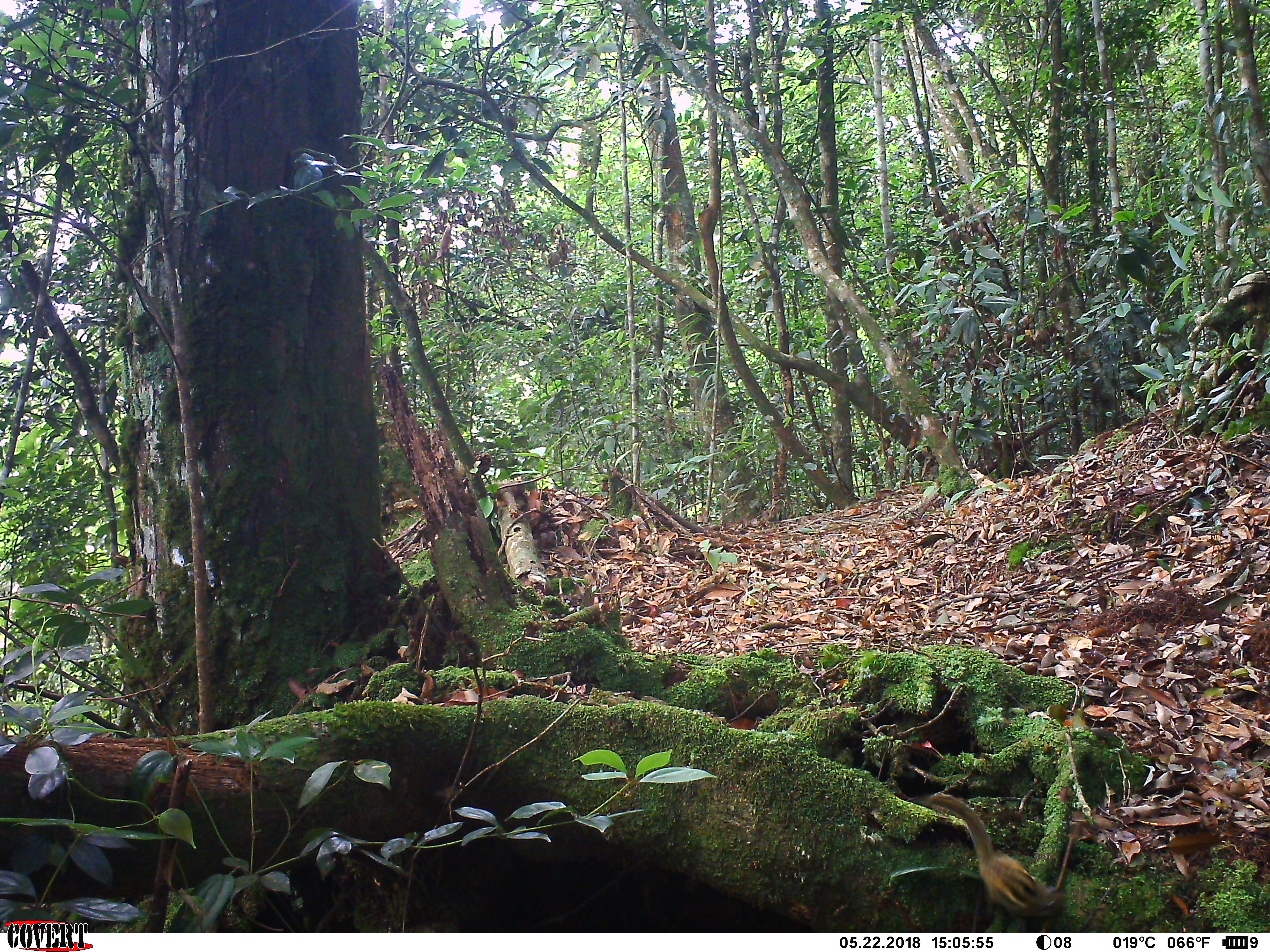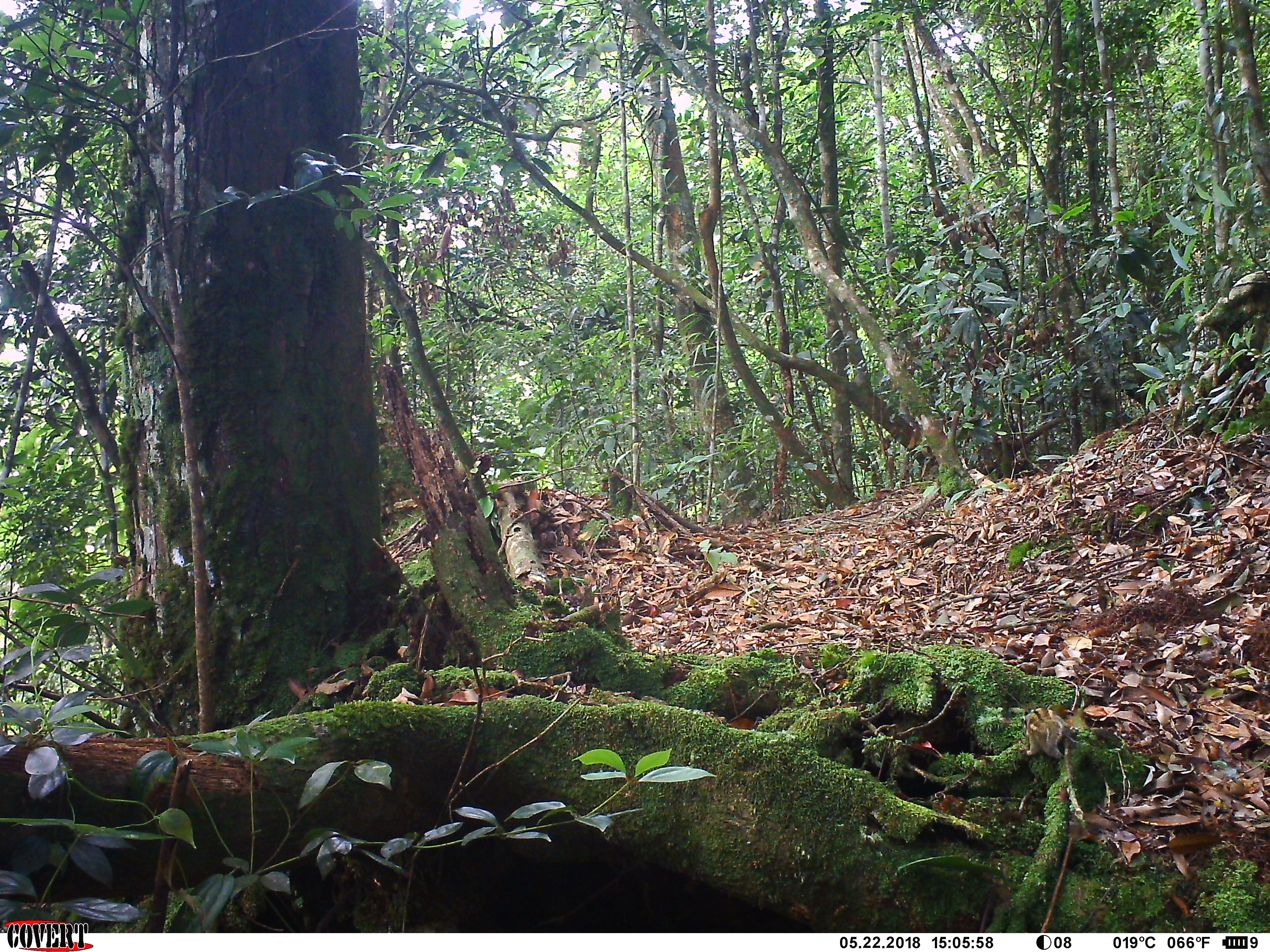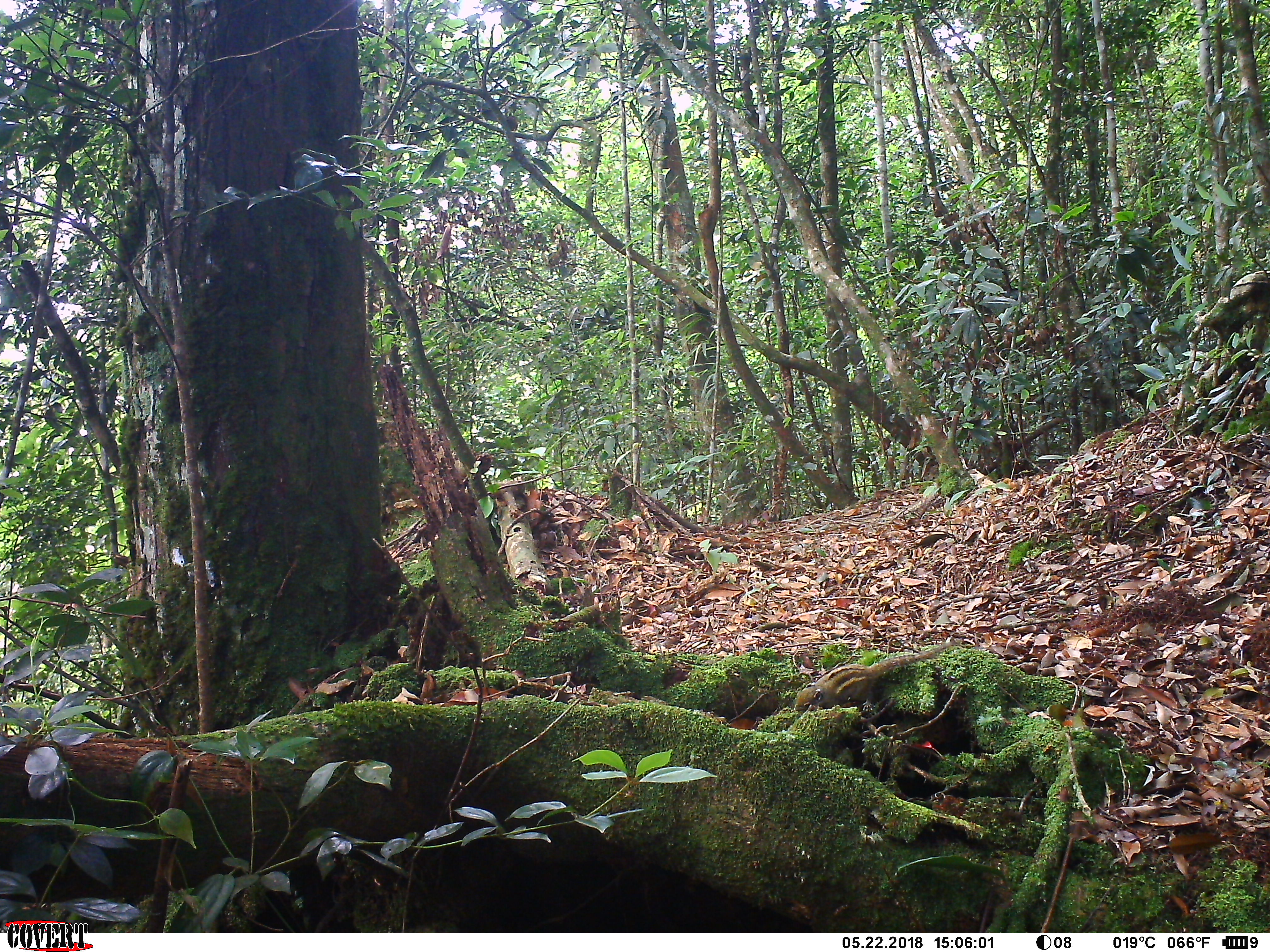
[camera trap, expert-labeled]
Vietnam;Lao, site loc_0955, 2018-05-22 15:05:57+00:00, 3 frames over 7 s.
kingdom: Animalia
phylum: Chordata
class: Mammalia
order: Rodentia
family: Sciuridae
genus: Sciurus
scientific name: Sciurus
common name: squirrel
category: unidentified squirrel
Unidentified squirrel (squirrel) (Sciurus). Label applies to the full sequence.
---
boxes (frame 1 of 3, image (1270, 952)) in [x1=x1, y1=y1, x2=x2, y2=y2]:
unidentified squirrel: [x1=913, y1=791, x2=1064, y2=932]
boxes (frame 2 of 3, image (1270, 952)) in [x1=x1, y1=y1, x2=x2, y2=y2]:
unidentified squirrel: [x1=1024, y1=706, x2=1068, y2=760]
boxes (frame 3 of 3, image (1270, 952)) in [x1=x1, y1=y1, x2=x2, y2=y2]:
unidentified squirrel: [x1=793, y1=638, x2=956, y2=711]